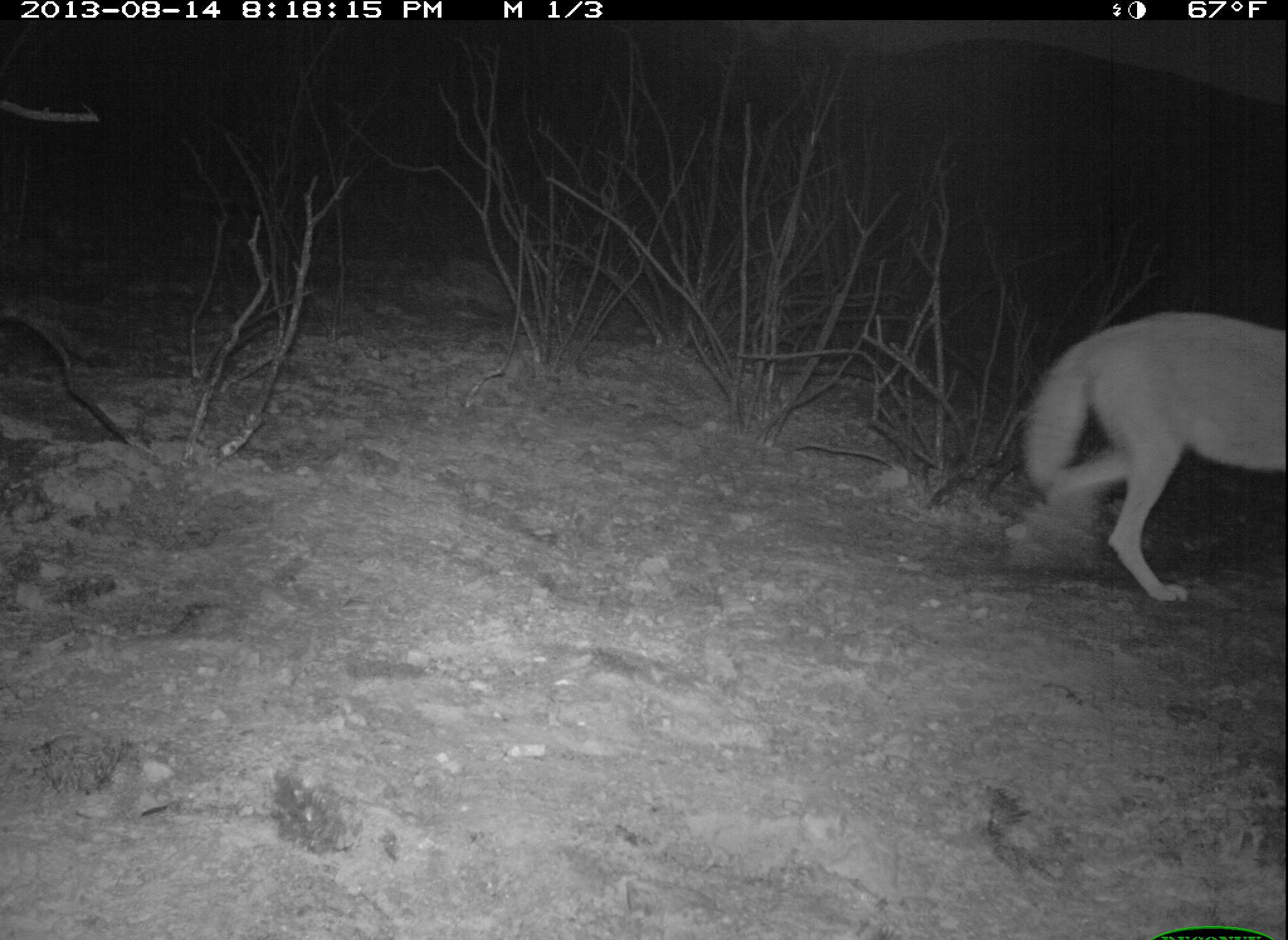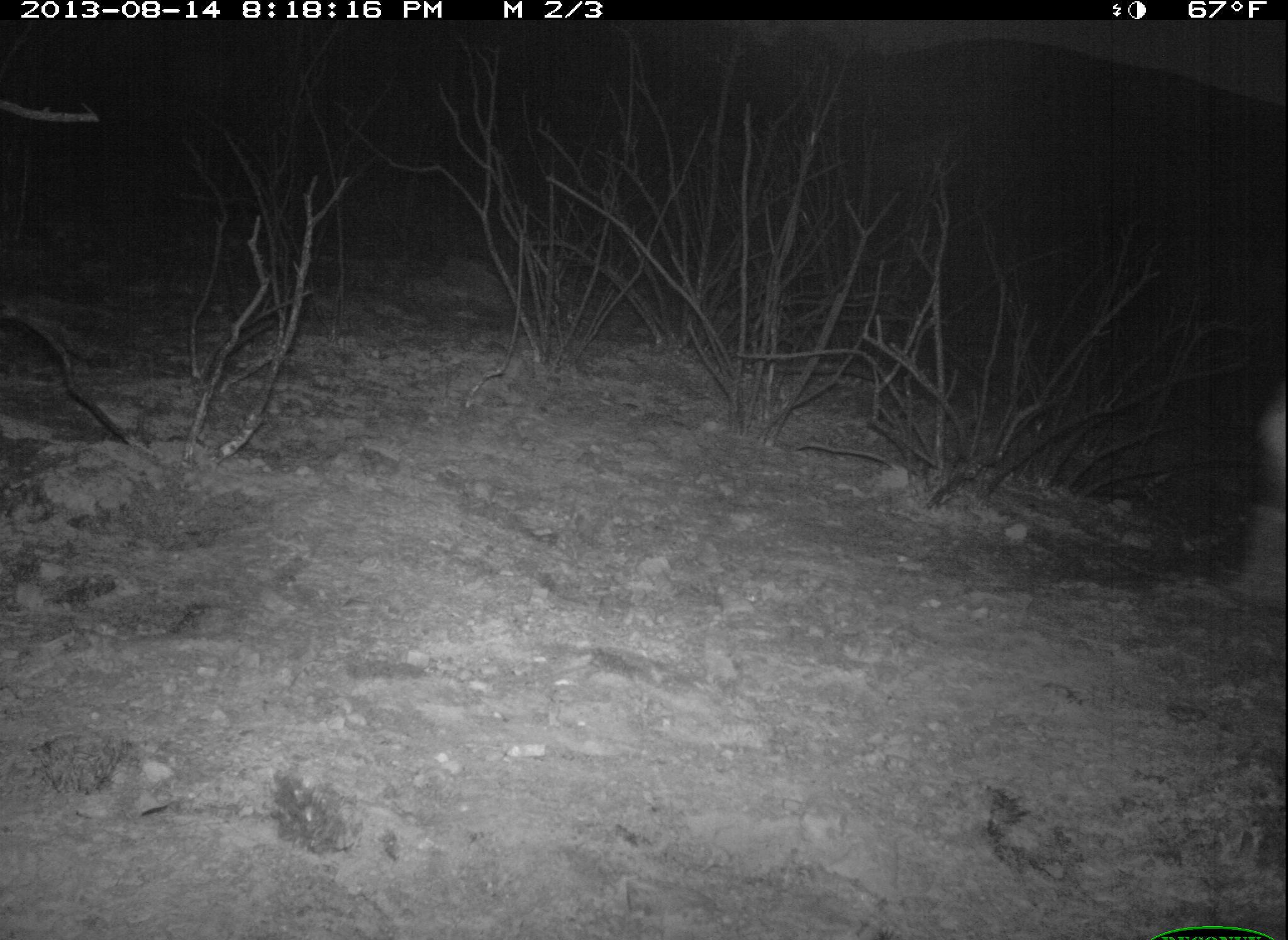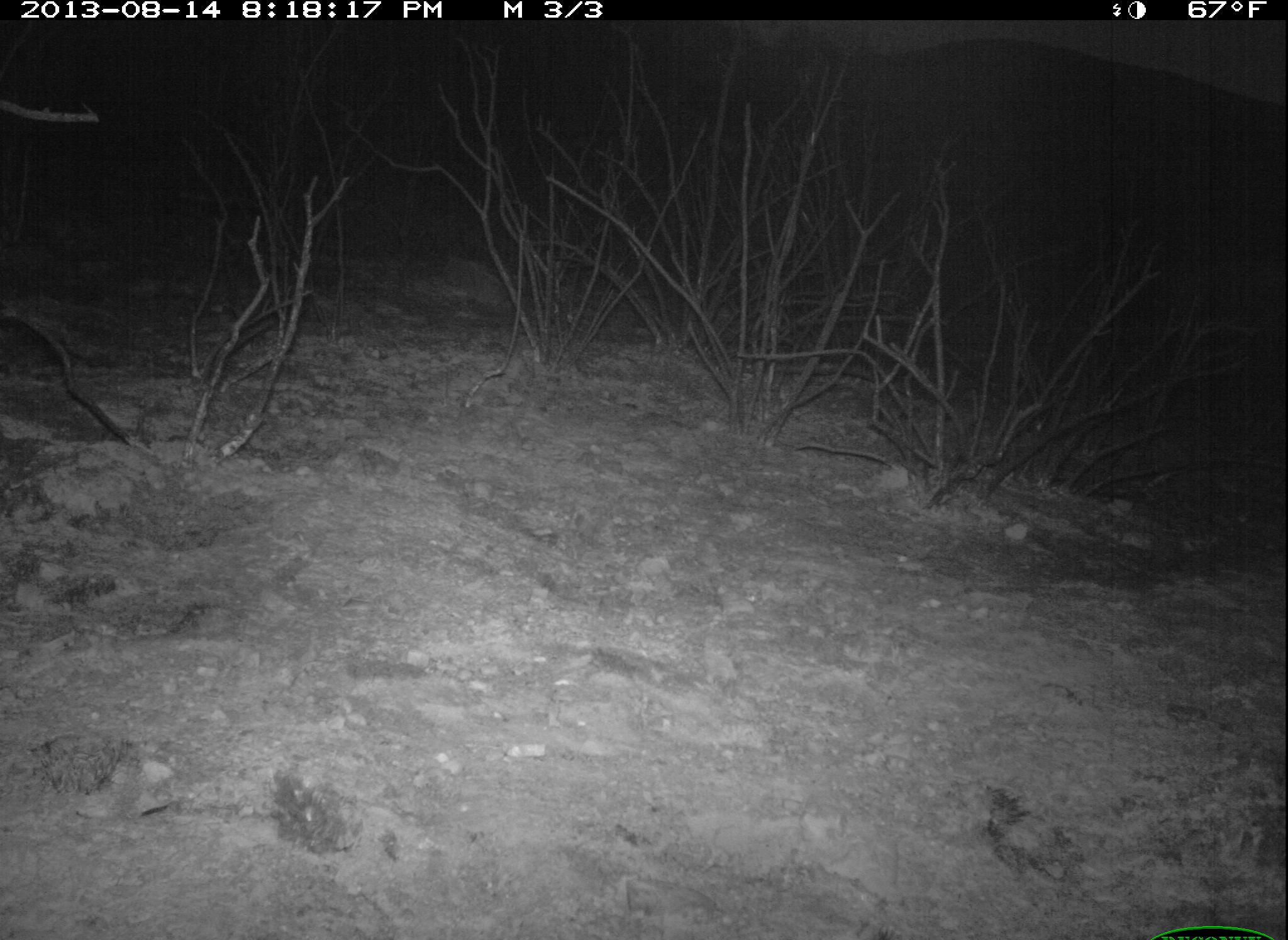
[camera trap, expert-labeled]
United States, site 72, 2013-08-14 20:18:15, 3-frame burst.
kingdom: Animalia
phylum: Chordata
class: Mammalia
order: Carnivora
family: Canidae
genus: Canis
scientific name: Canis latrans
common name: coyote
Coyote (Canis latrans).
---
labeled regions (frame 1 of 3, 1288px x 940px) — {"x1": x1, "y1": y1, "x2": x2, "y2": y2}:
coyote: {"x1": 1026, "y1": 313, "x2": 1288, "y2": 604}